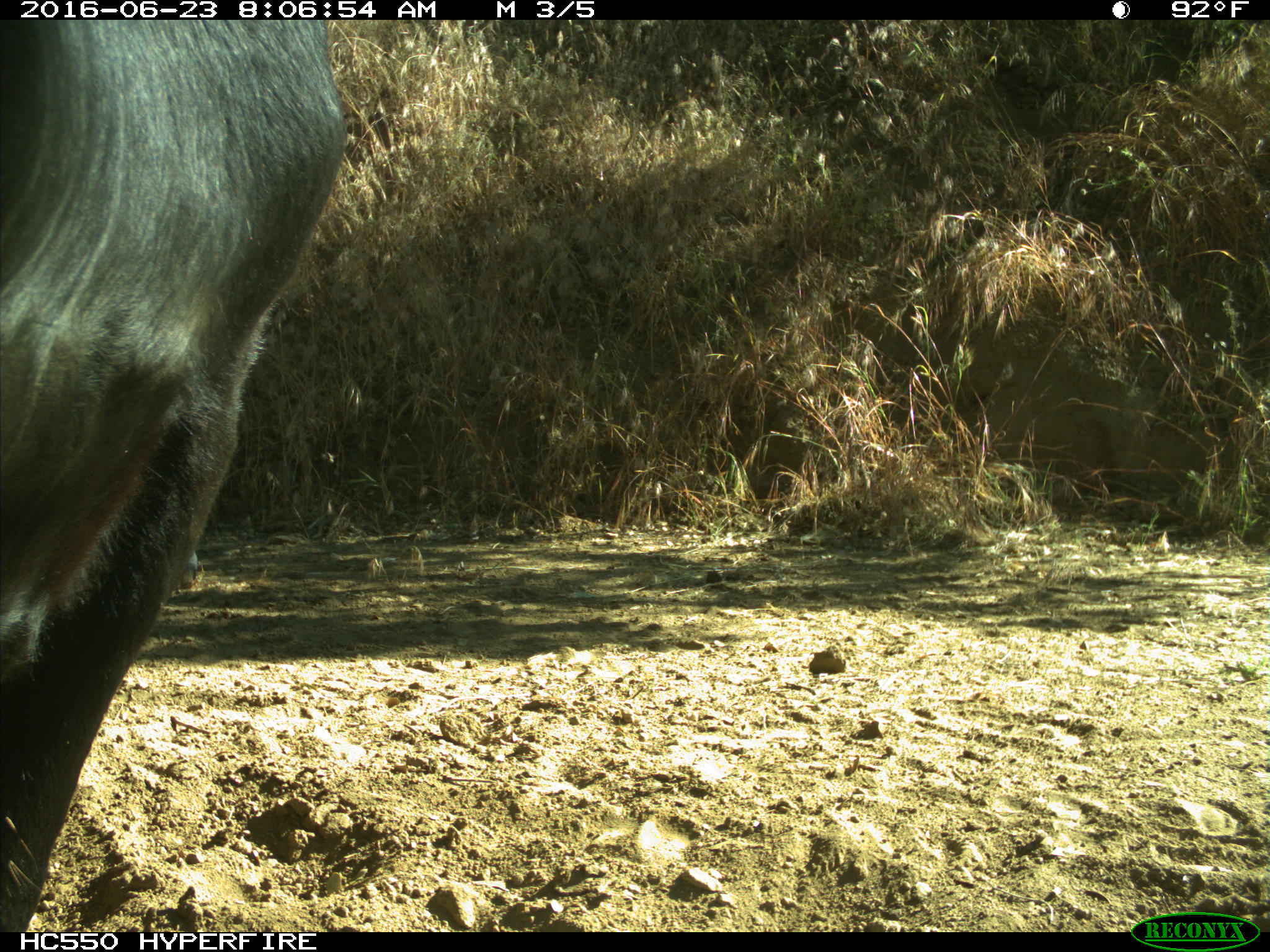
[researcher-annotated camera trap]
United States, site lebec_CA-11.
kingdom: Animalia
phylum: Chordata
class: Mammalia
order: Artiodactyla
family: Bovidae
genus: Bos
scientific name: Bos taurus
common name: domestic cow